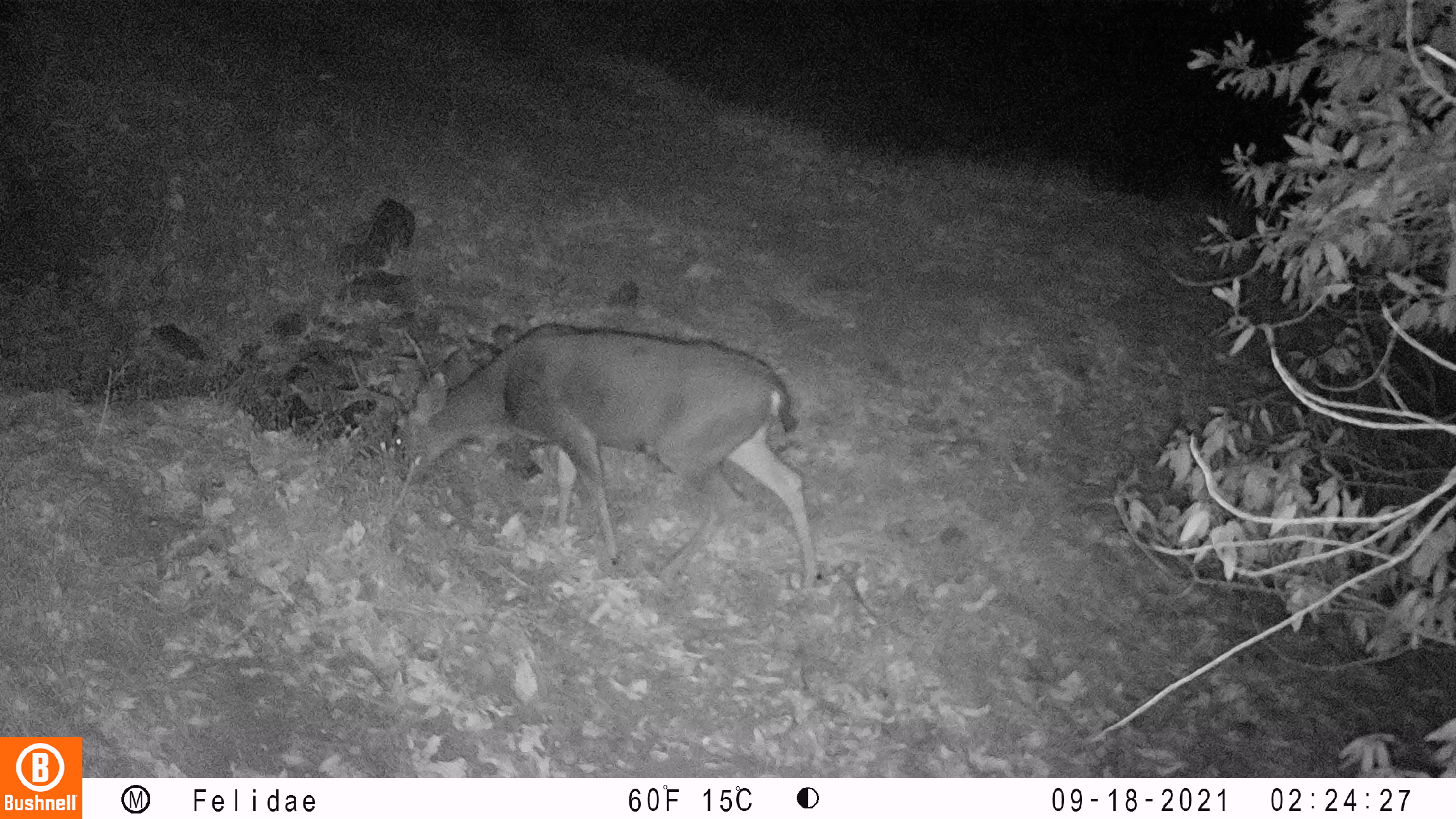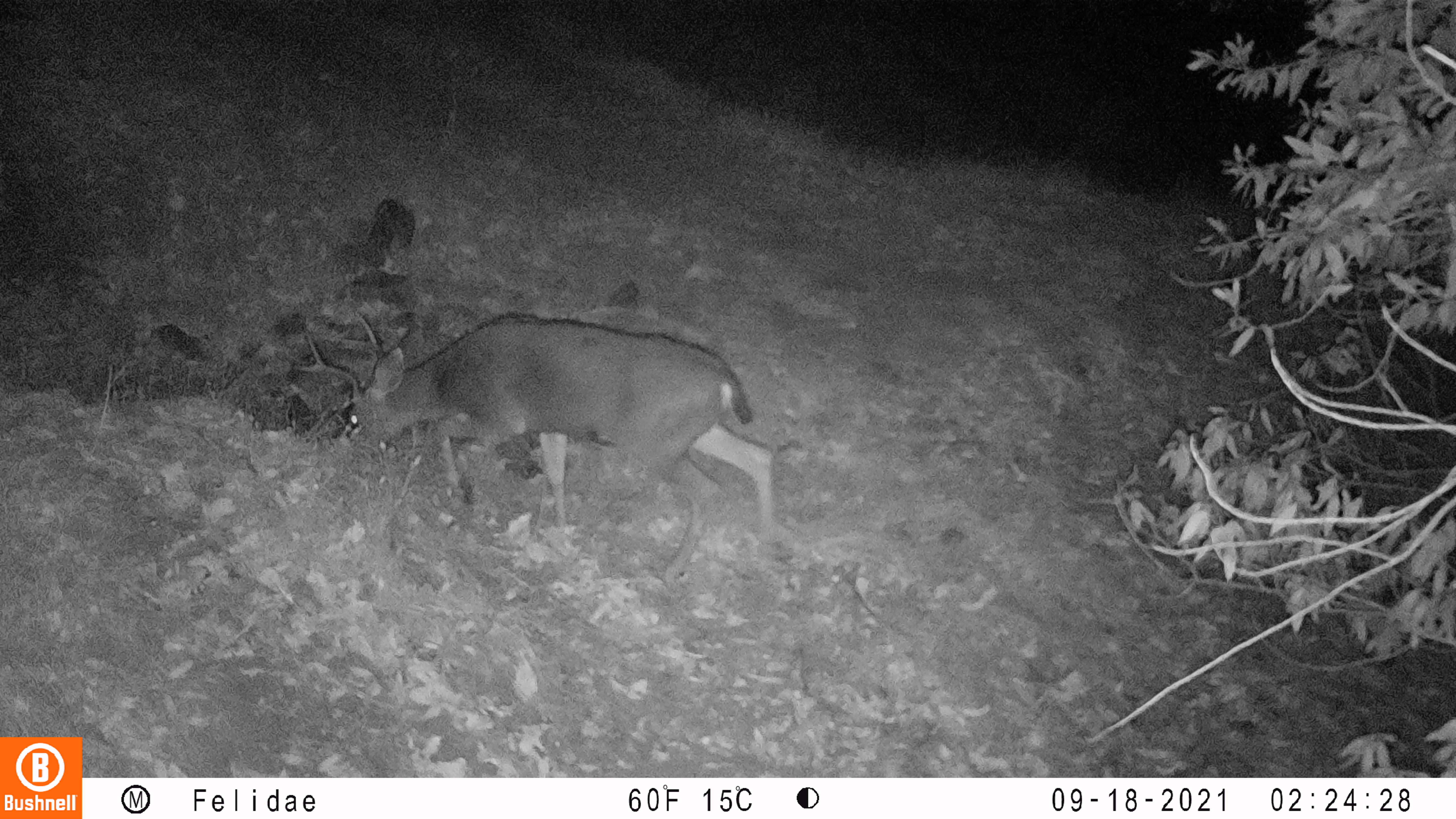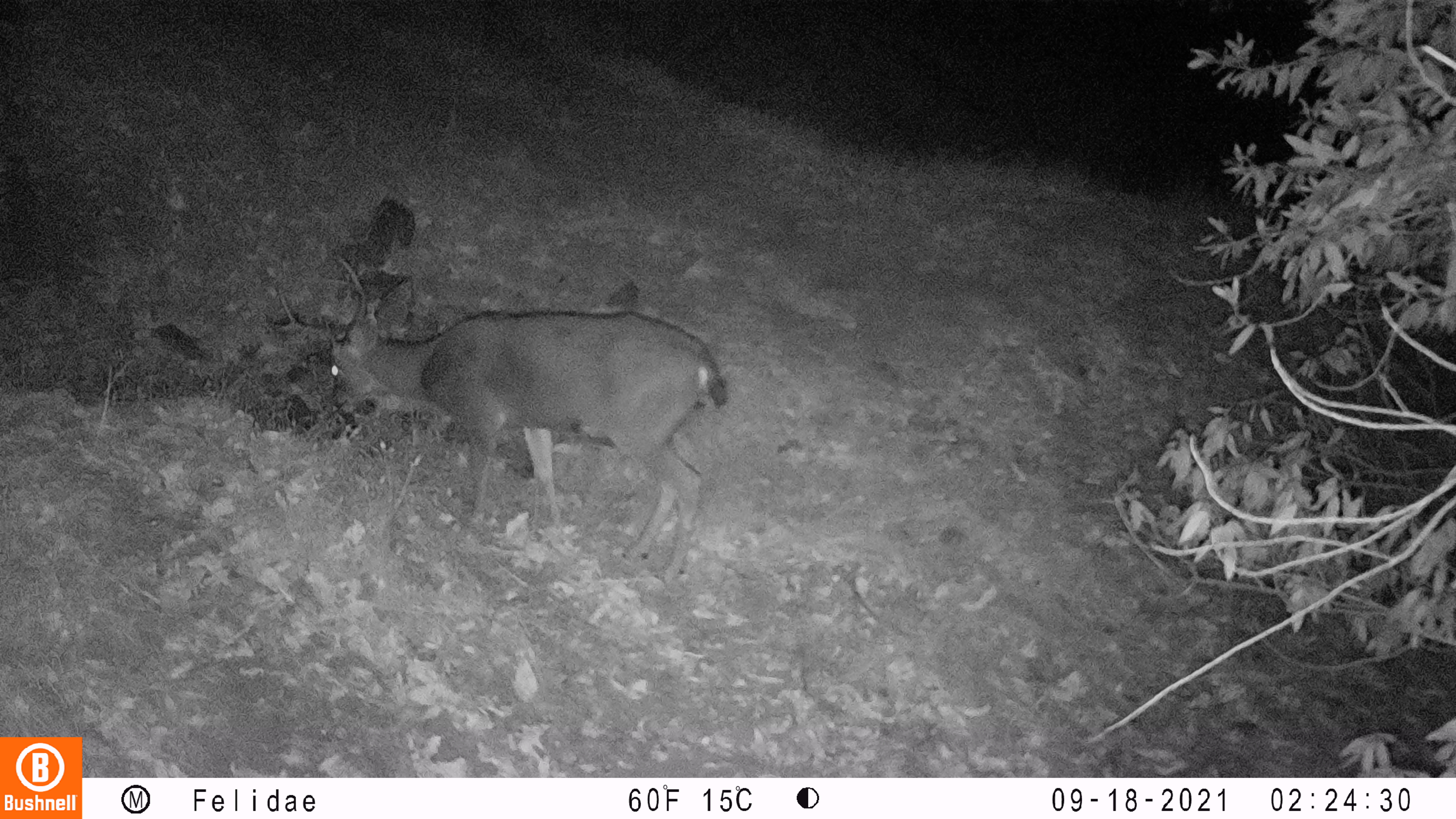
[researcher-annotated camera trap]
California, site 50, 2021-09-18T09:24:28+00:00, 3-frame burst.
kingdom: Animalia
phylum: Chordata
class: Mammalia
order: Artiodactyla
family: Cervidae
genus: Odocoileus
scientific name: Odocoileus hemionus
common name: mule deer